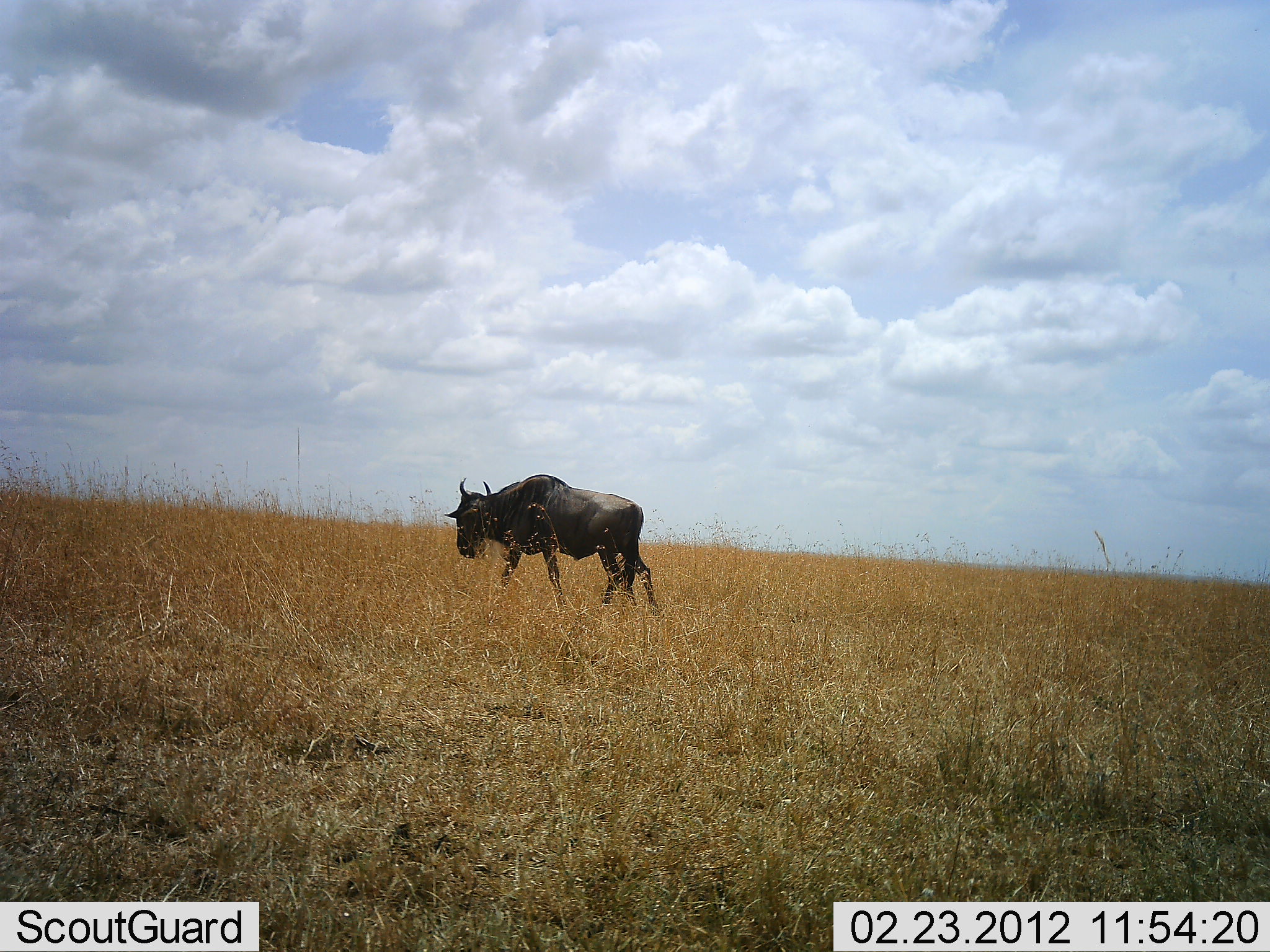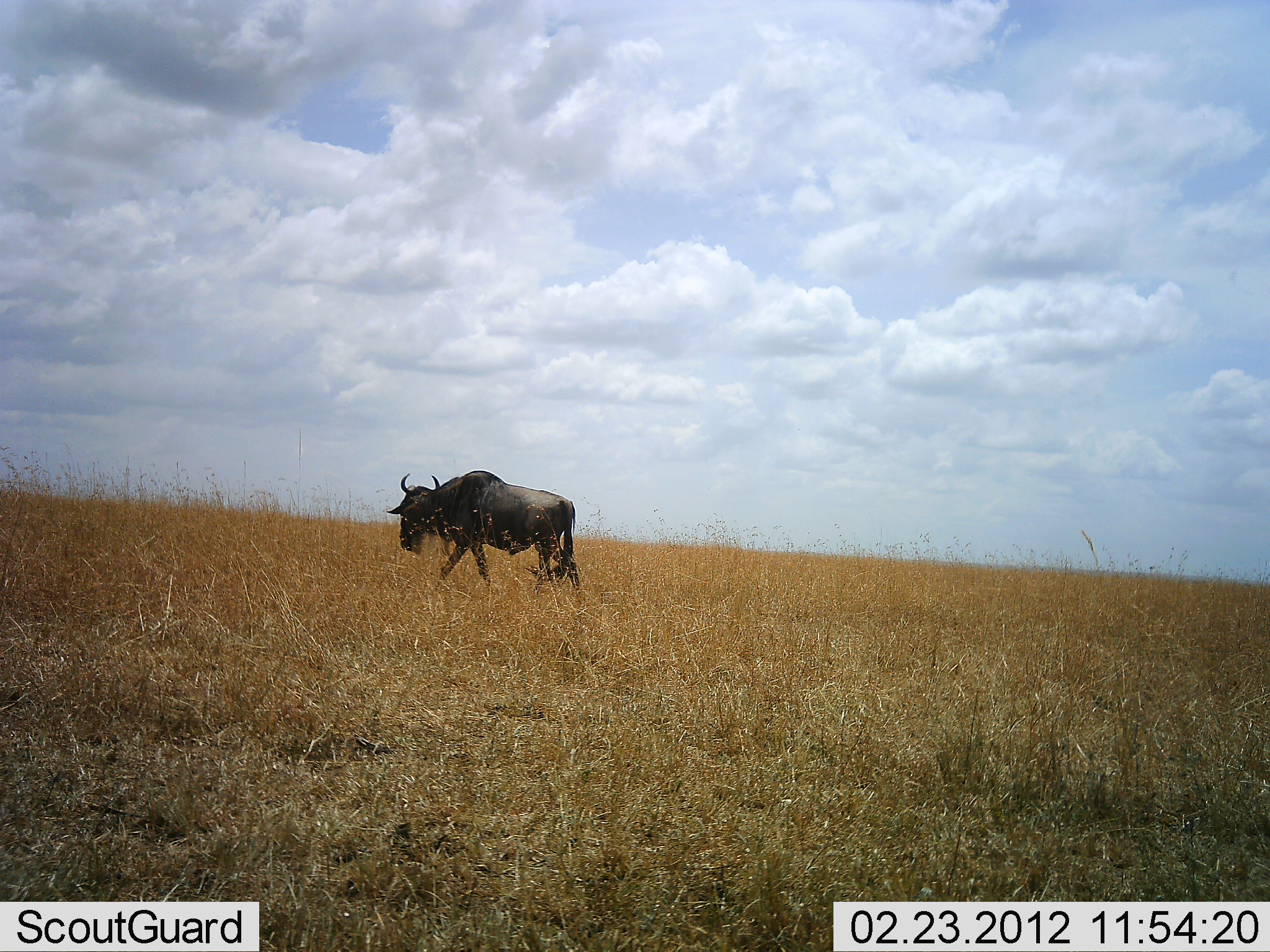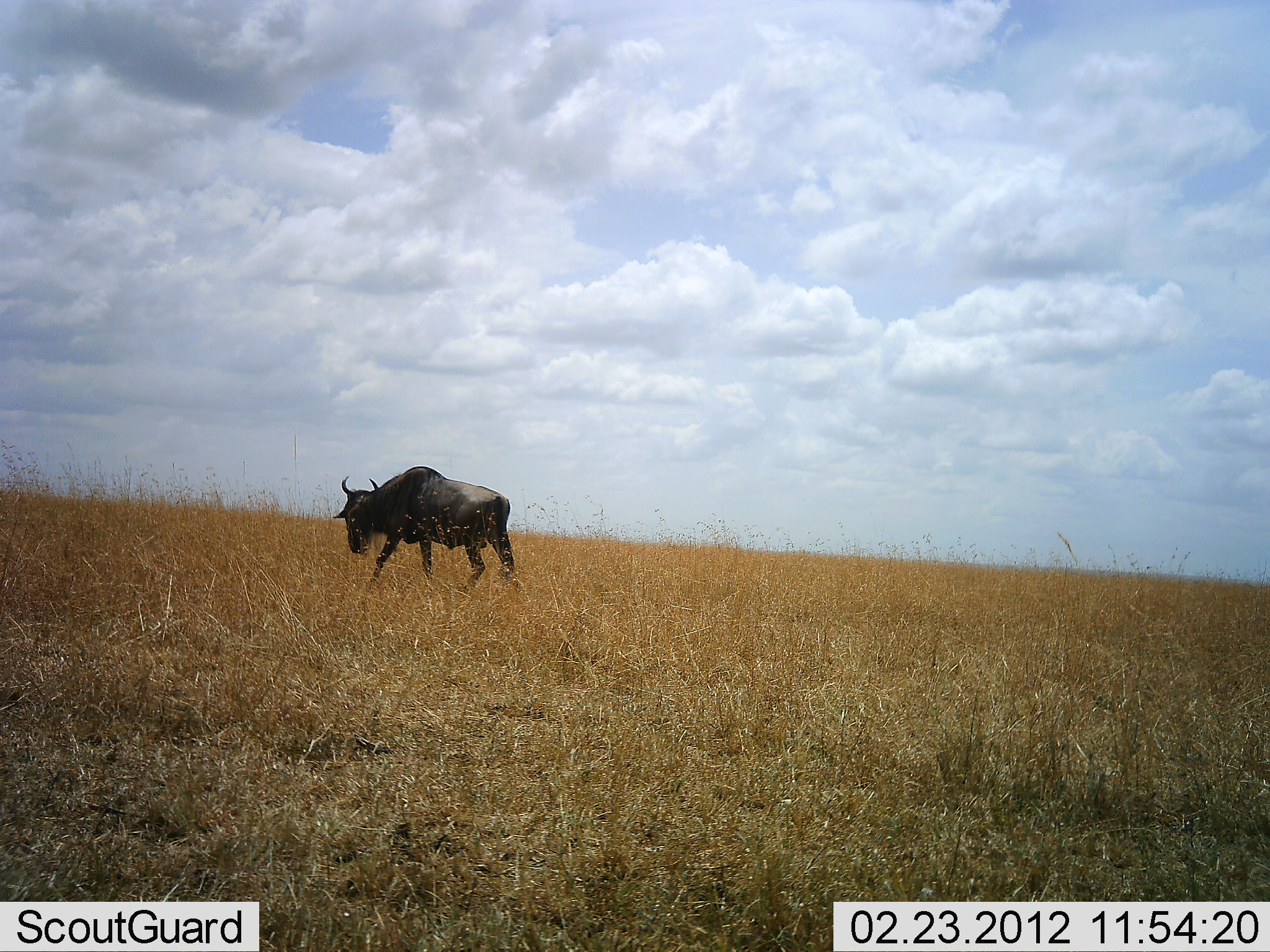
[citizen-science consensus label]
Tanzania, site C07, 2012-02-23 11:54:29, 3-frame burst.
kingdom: Animalia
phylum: Chordata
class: Mammalia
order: Artiodactyla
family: Bovidae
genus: Connochaetes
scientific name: Connochaetes taurinus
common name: blue wildebeest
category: wildebeest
Wildebeest (blue wildebeest) (Connochaetes taurinus), count 1. Behavior (volunteer vote fractions): standing 0%, resting 0%, moving 100%, interacting 0%. Young present (vote fraction): 0%. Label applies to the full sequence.